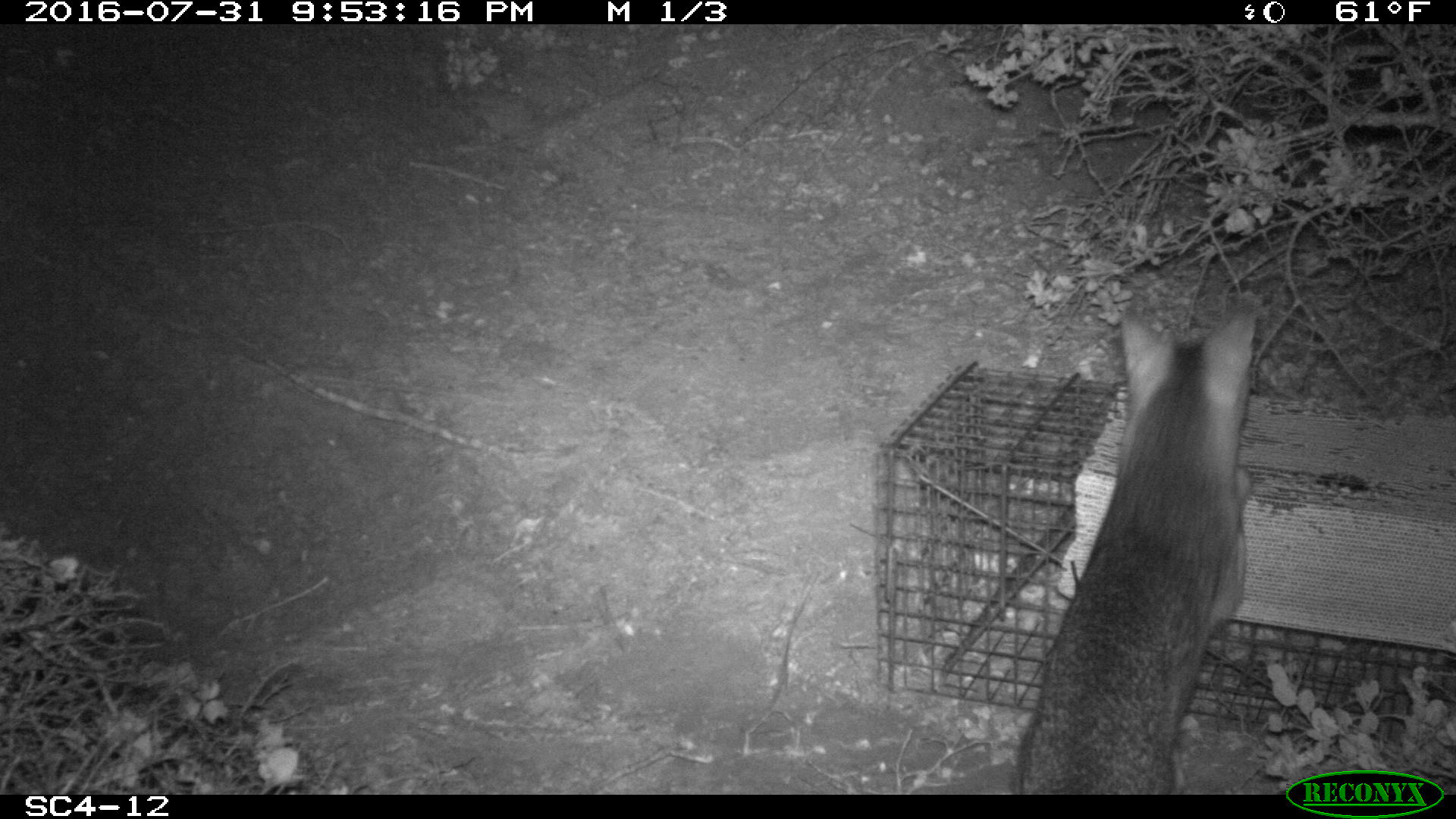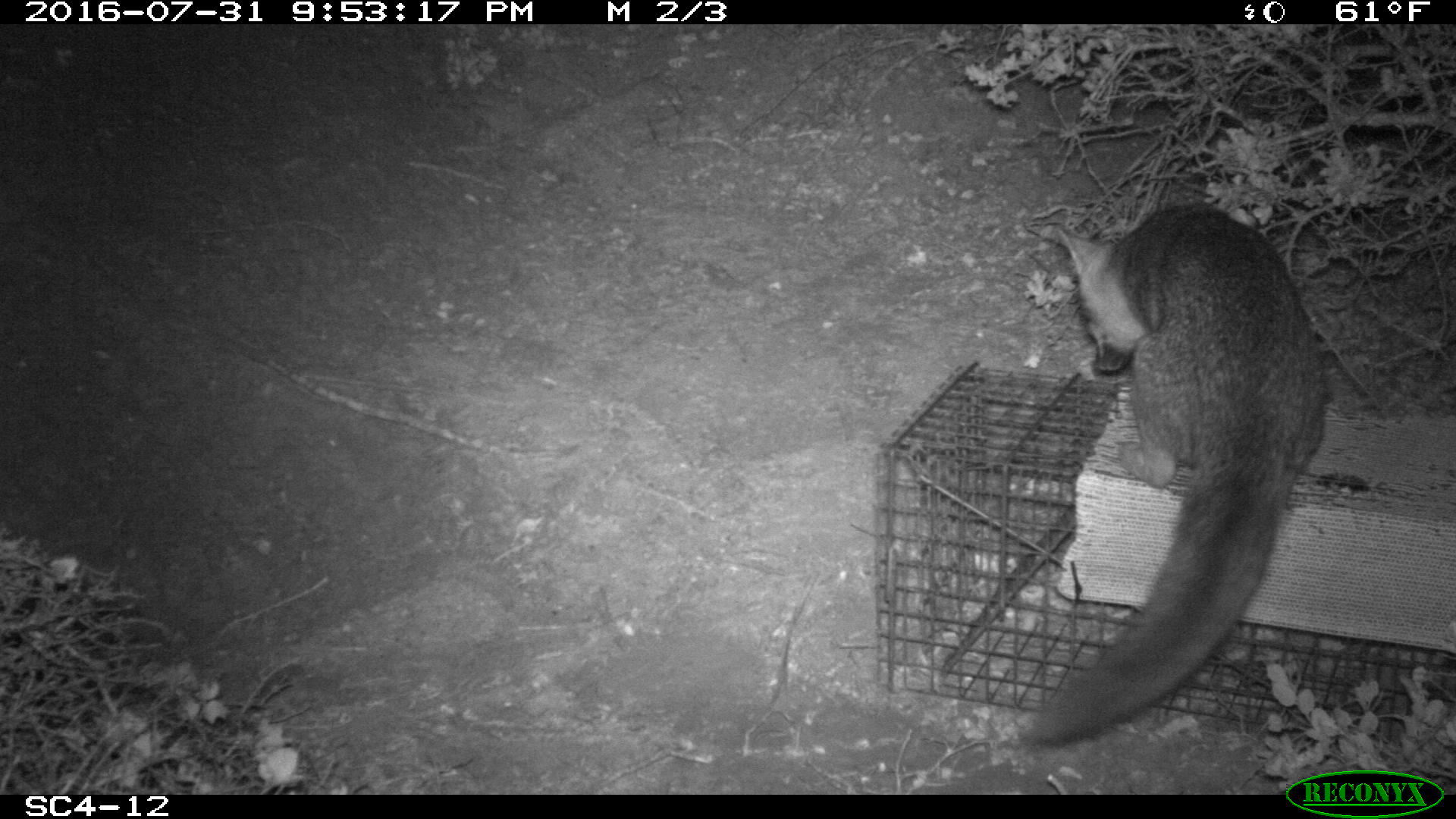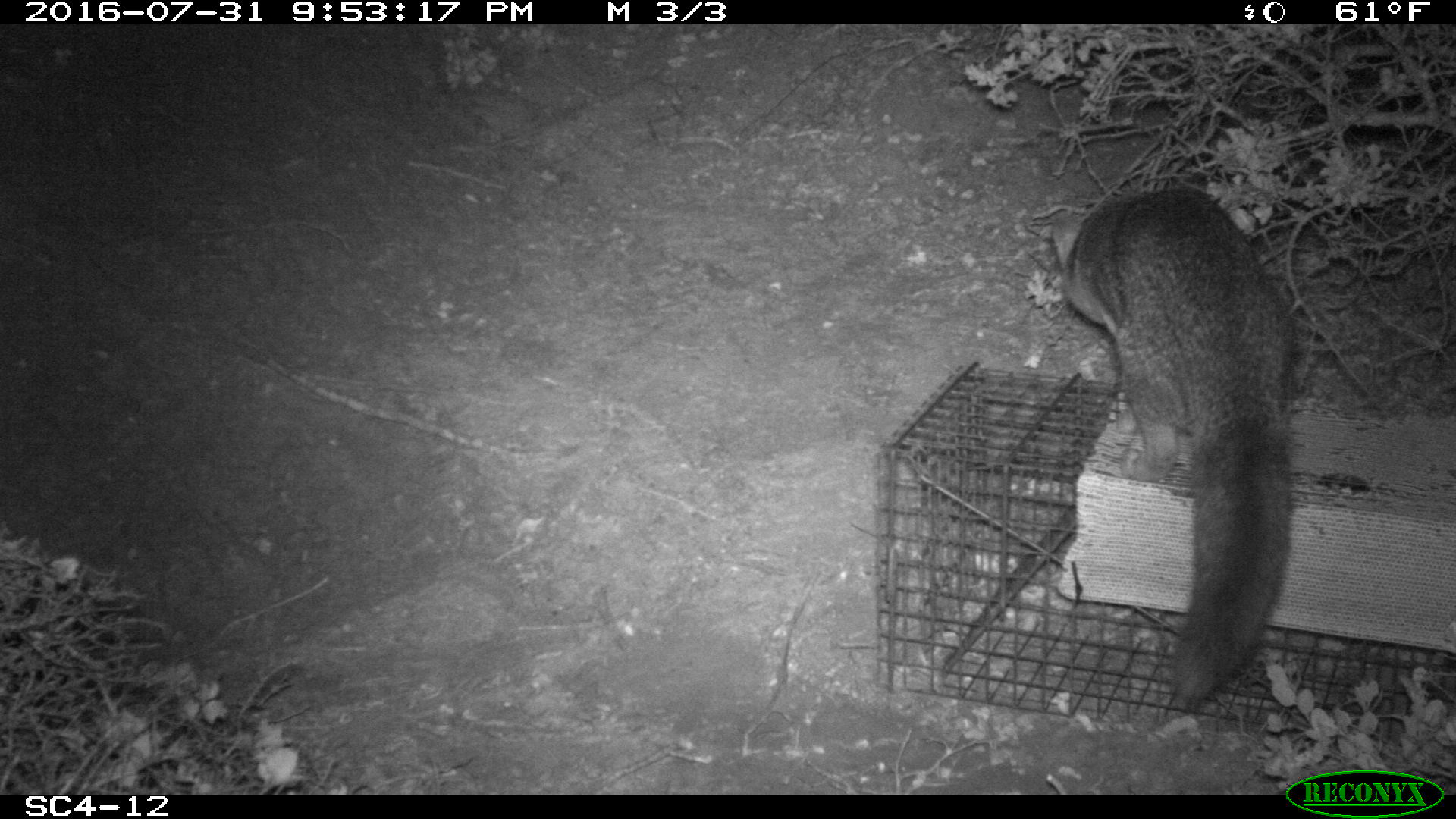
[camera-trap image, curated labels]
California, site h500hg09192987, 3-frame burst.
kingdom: Animalia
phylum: Chordata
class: Mammalia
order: Carnivora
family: Canidae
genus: Urocyon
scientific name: Urocyon littoralis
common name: island fox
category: fox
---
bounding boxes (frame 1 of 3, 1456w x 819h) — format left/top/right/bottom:
fox: 1009/306/1260/793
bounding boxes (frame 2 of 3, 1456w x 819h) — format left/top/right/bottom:
fox: 1021/204/1326/748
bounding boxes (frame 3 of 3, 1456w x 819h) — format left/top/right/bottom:
fox: 1046/183/1295/711